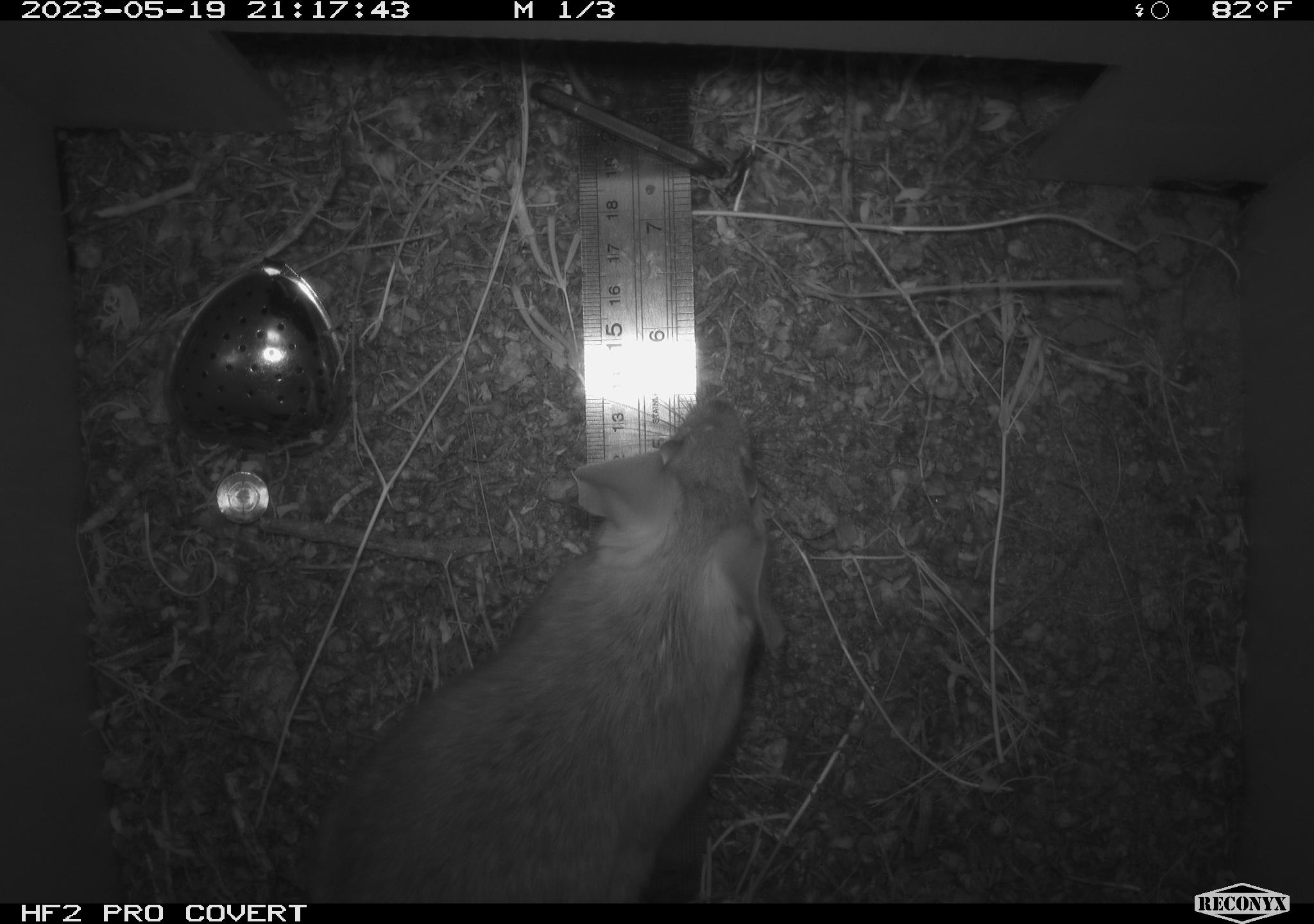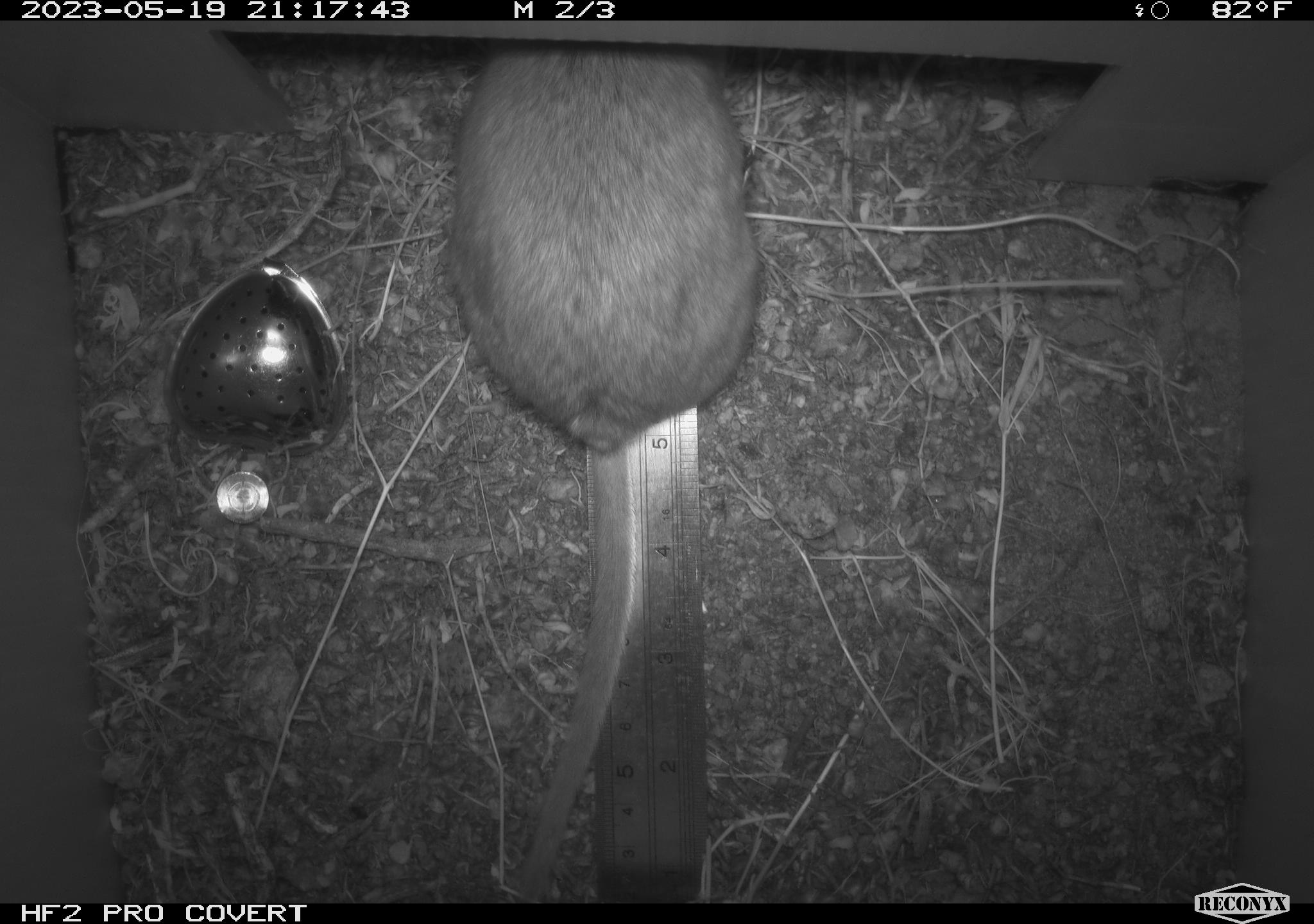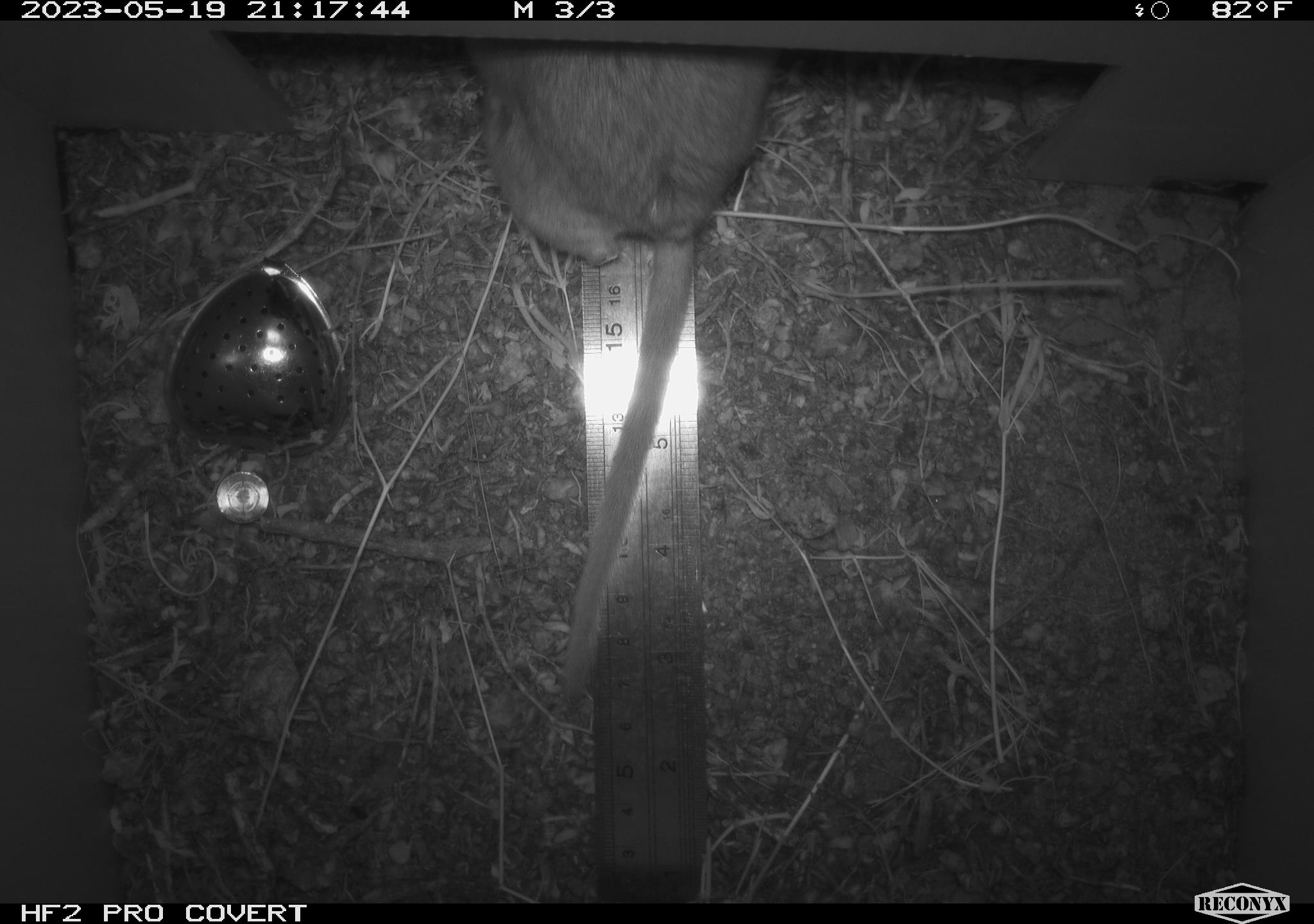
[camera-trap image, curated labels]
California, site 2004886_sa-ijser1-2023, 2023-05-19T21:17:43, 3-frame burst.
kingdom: Animalia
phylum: Chordata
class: Mammalia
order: Rodentia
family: Cricetidae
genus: Neotoma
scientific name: Neotoma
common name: pack rat or woodrat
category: neotoma species